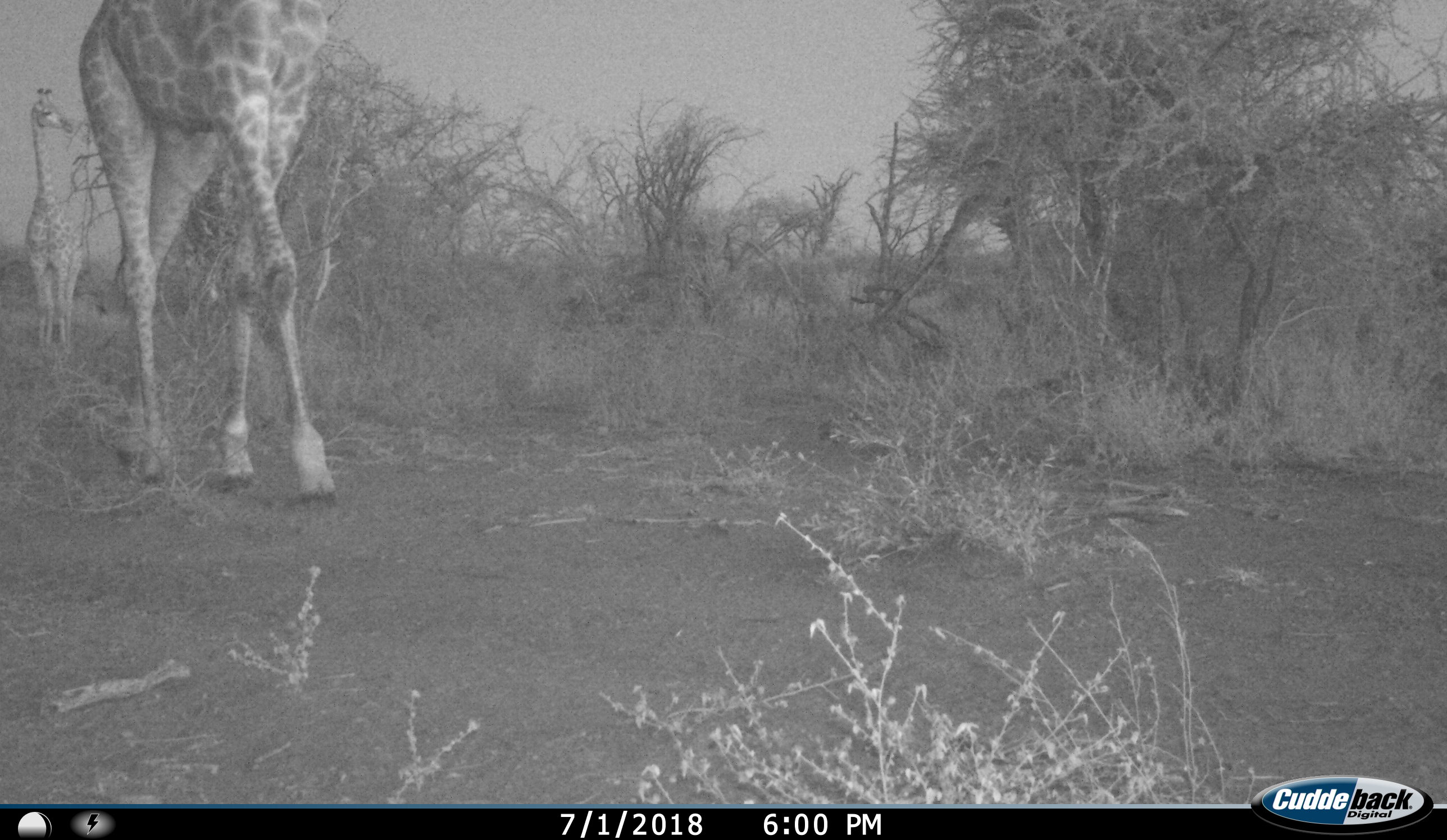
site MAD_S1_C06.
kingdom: Animalia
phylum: Chordata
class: Mammalia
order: Artiodactyla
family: Giraffidae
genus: Giraffa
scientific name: Giraffa camelopardalis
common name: giraffe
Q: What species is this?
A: Giraffe (Giraffa camelopardalis).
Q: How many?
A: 2.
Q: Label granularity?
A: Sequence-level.